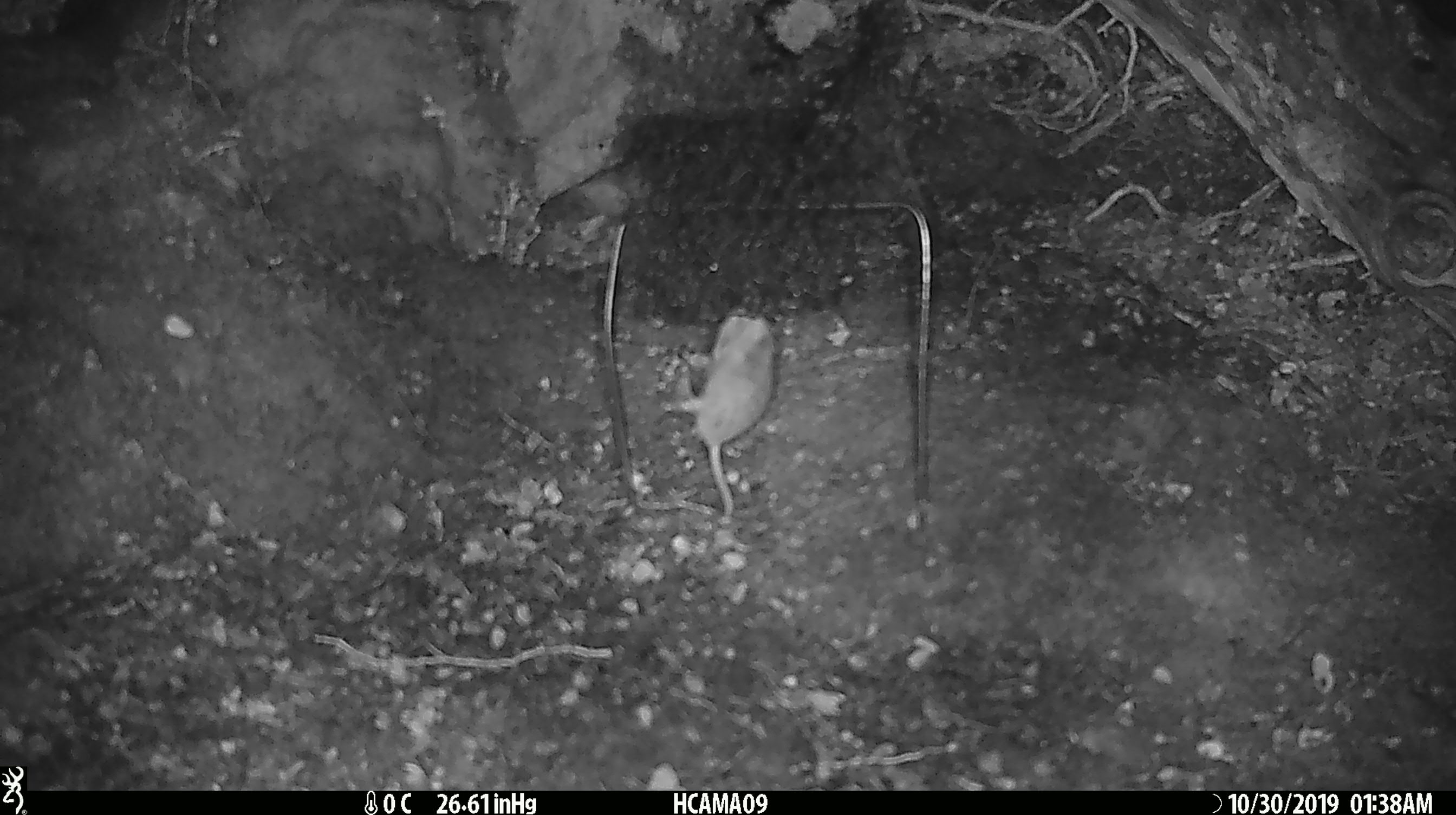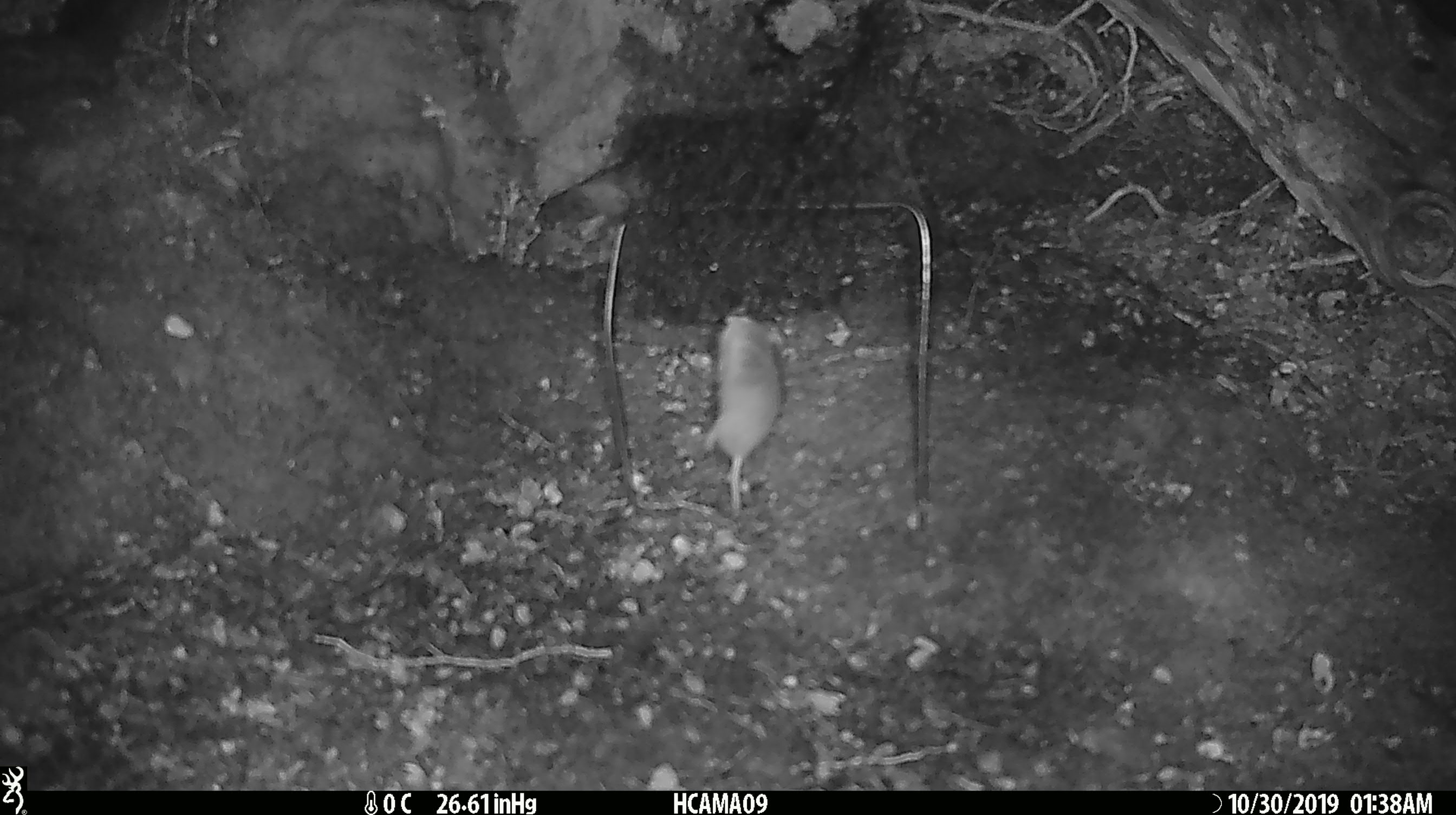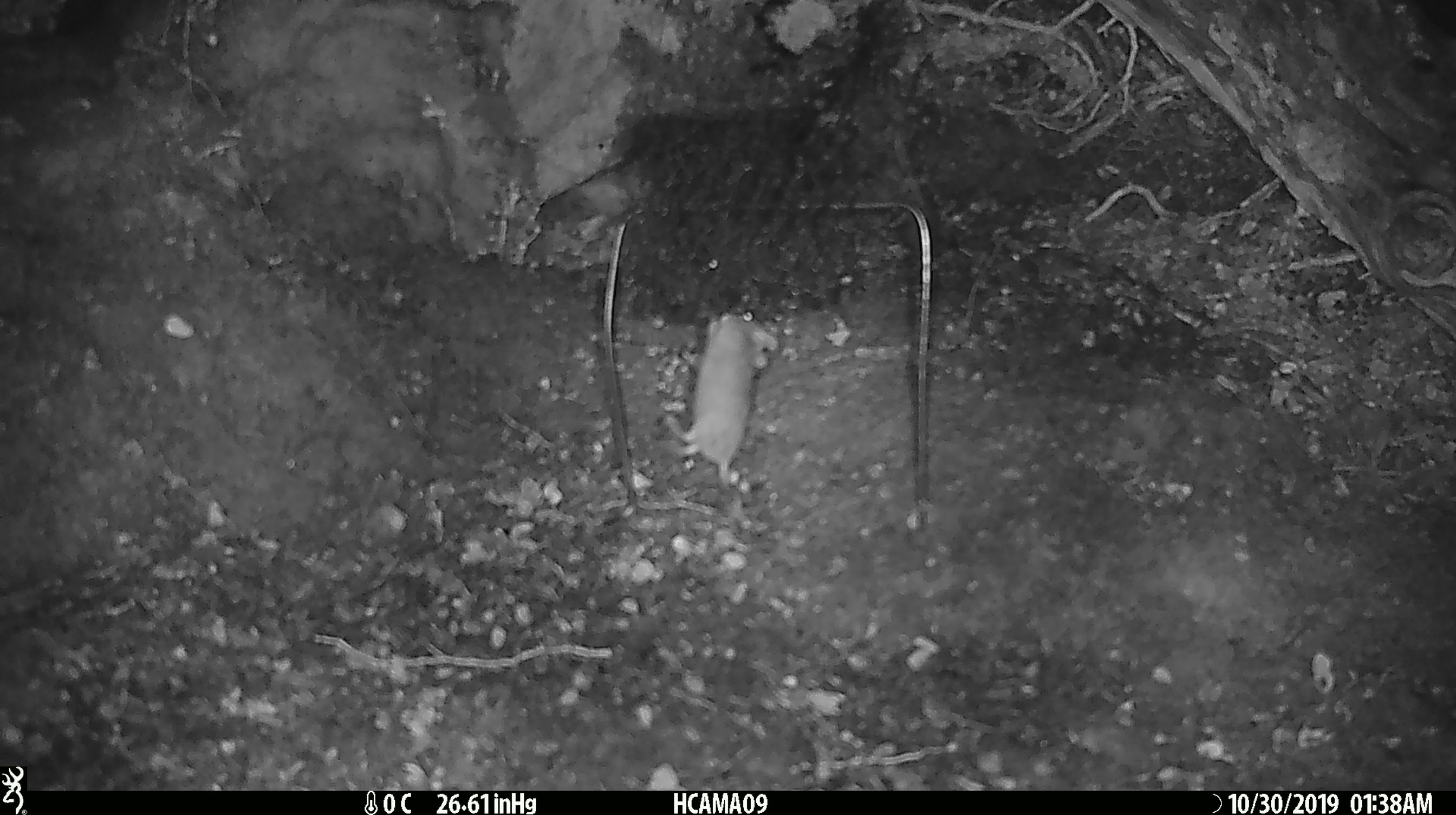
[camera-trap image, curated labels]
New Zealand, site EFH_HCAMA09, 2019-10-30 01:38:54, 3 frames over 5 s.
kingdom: Animalia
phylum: Chordata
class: Mammalia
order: Rodentia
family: Muridae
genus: Mus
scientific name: Mus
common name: mouse